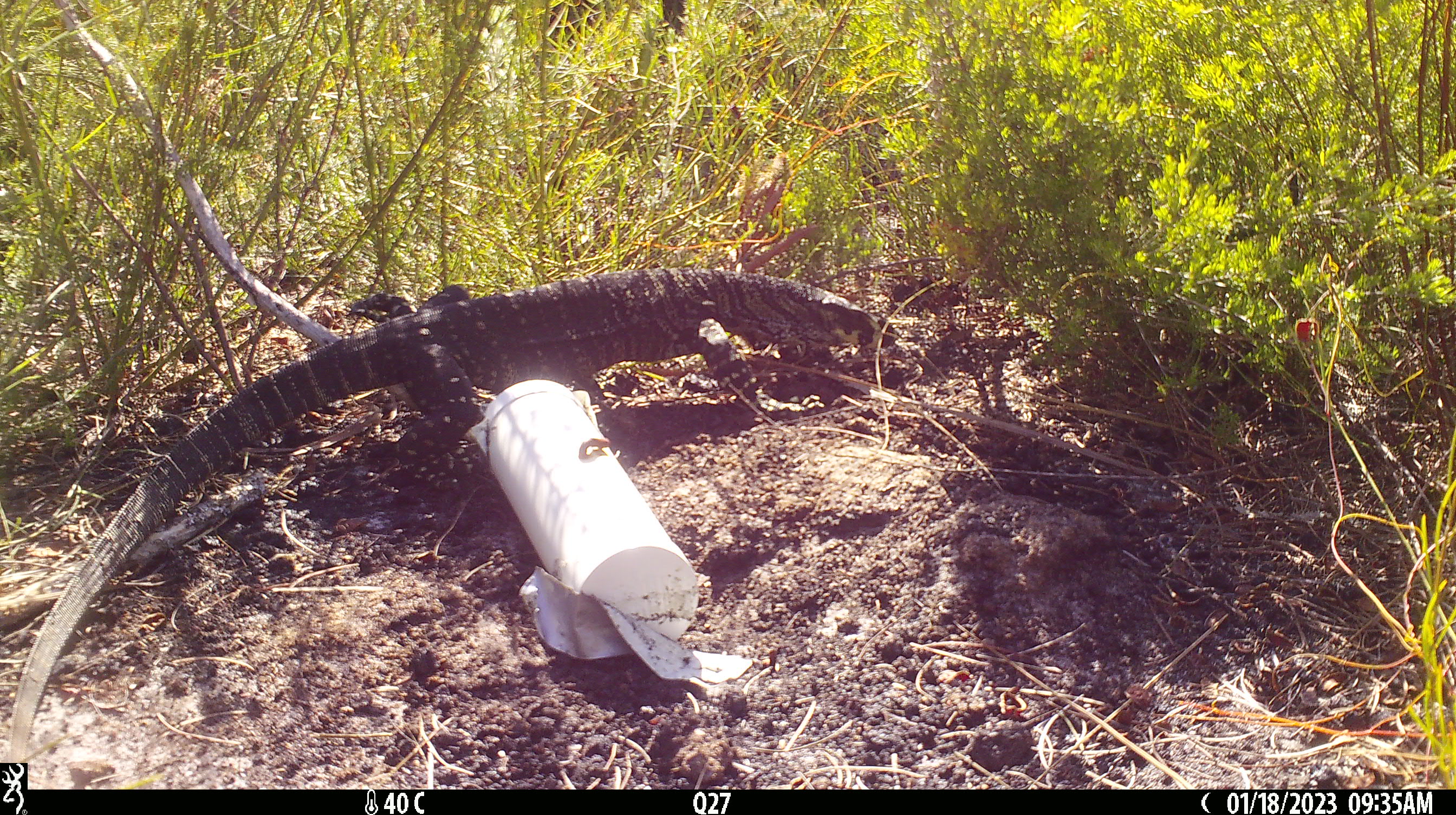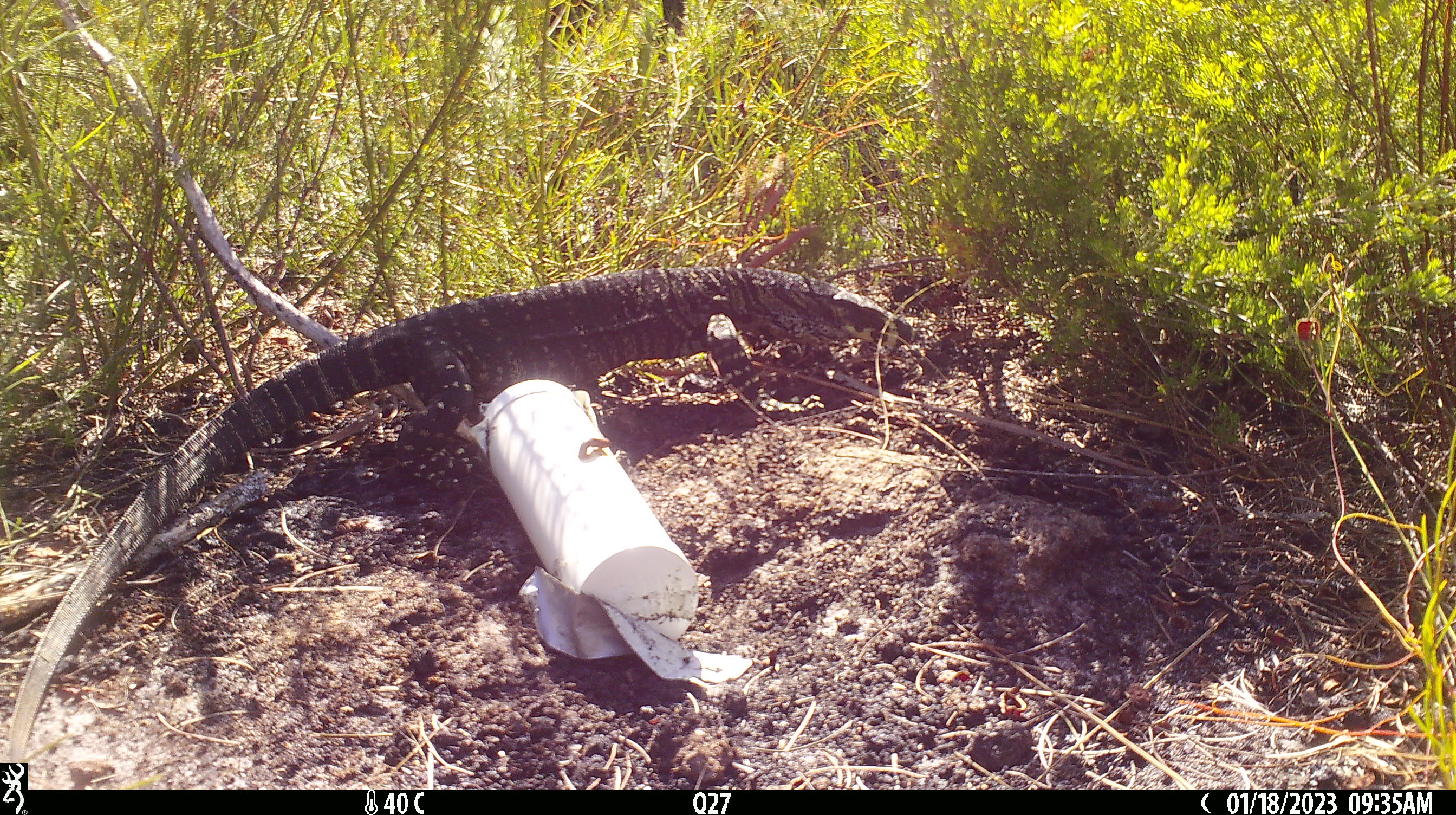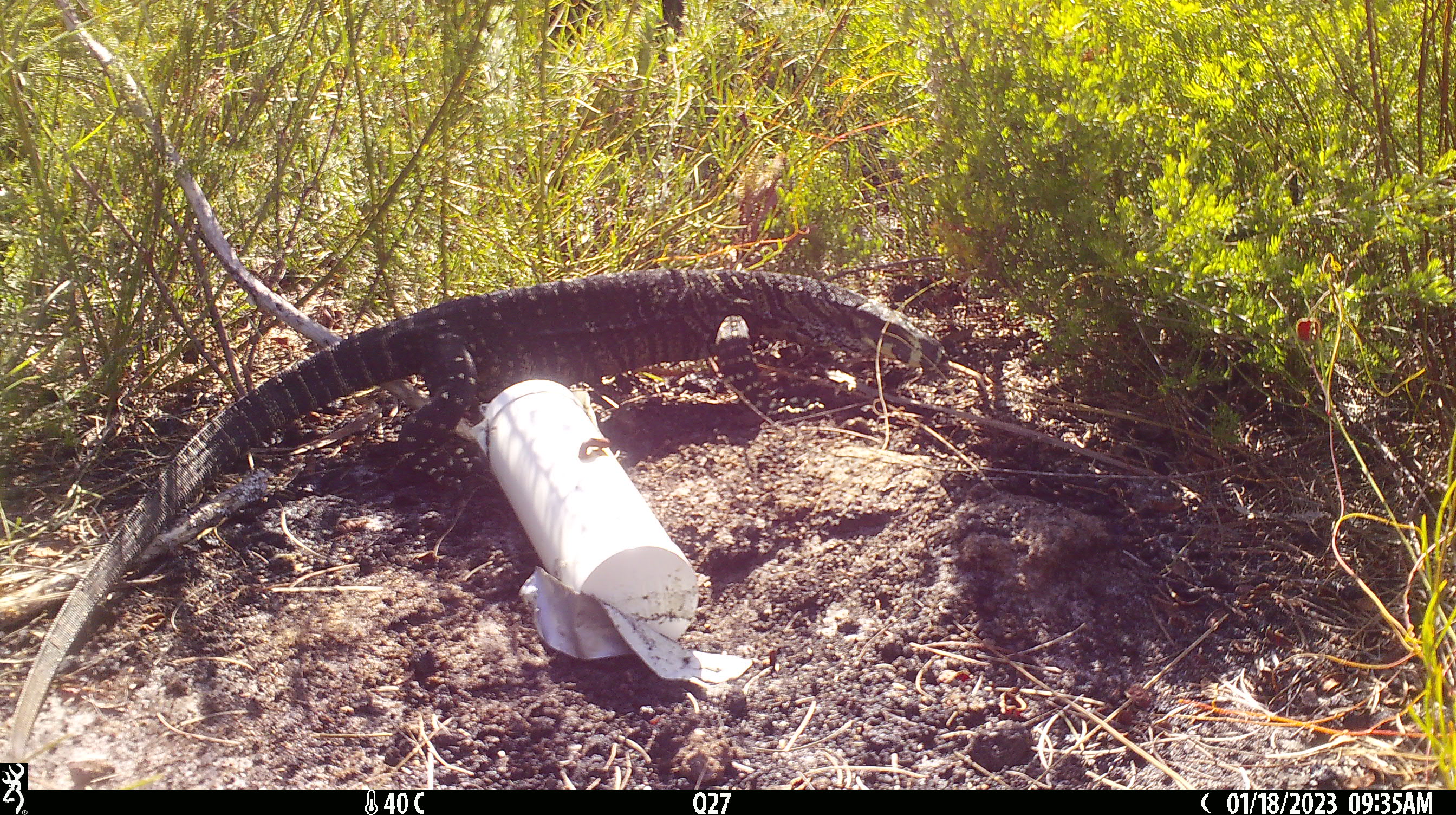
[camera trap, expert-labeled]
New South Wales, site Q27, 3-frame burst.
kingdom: Animalia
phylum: Chordata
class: Reptilia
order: Squamata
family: Varanidae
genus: Varanus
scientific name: Varanus varius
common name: lace monitor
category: goanna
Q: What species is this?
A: Goanna (lace monitor) (Varanus varius).